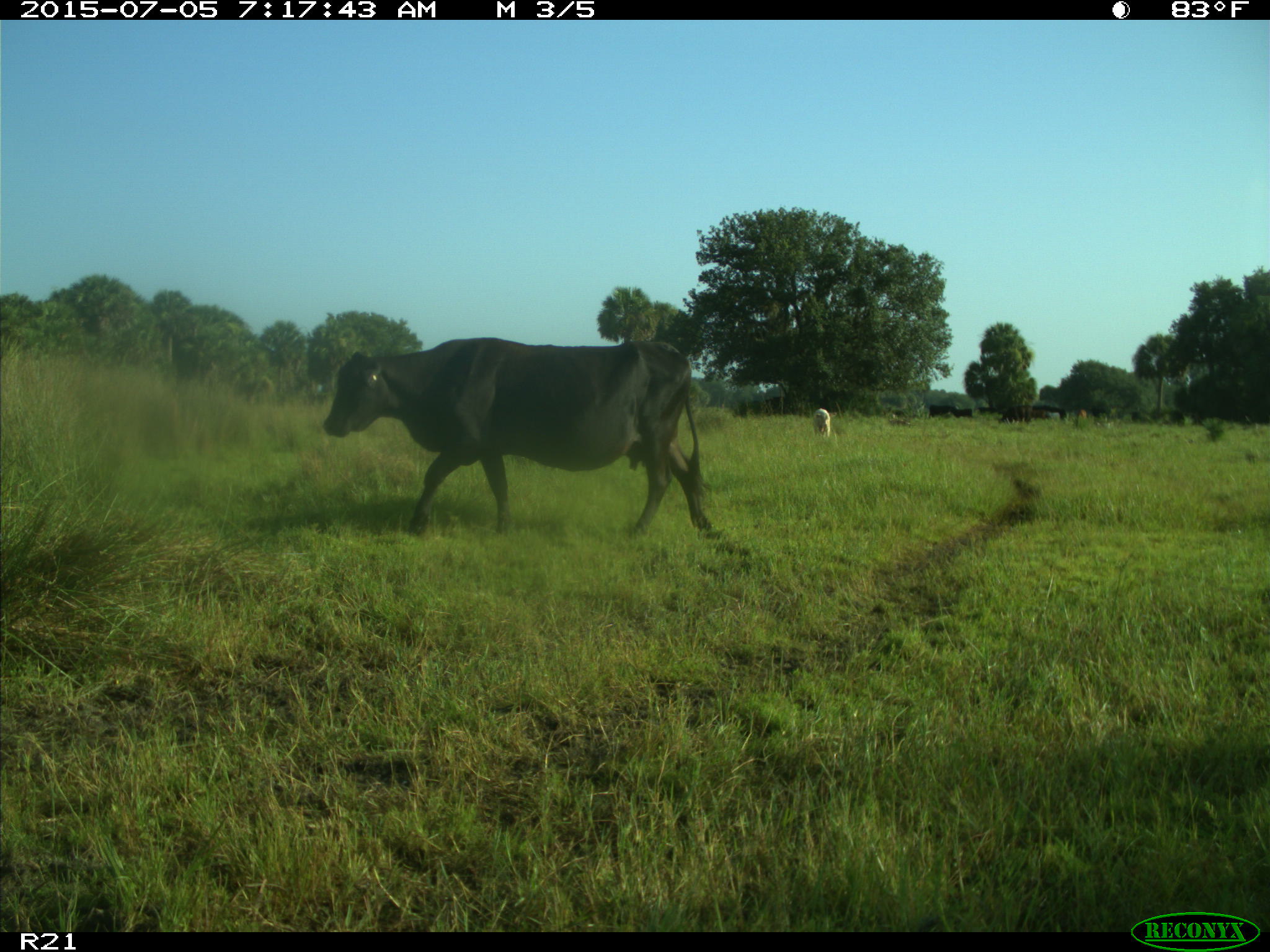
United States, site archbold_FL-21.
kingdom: Animalia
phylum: Chordata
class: Mammalia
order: Artiodactyla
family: Bovidae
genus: Bos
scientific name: Bos taurus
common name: domestic cow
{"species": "Bos taurus (domestic cow)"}